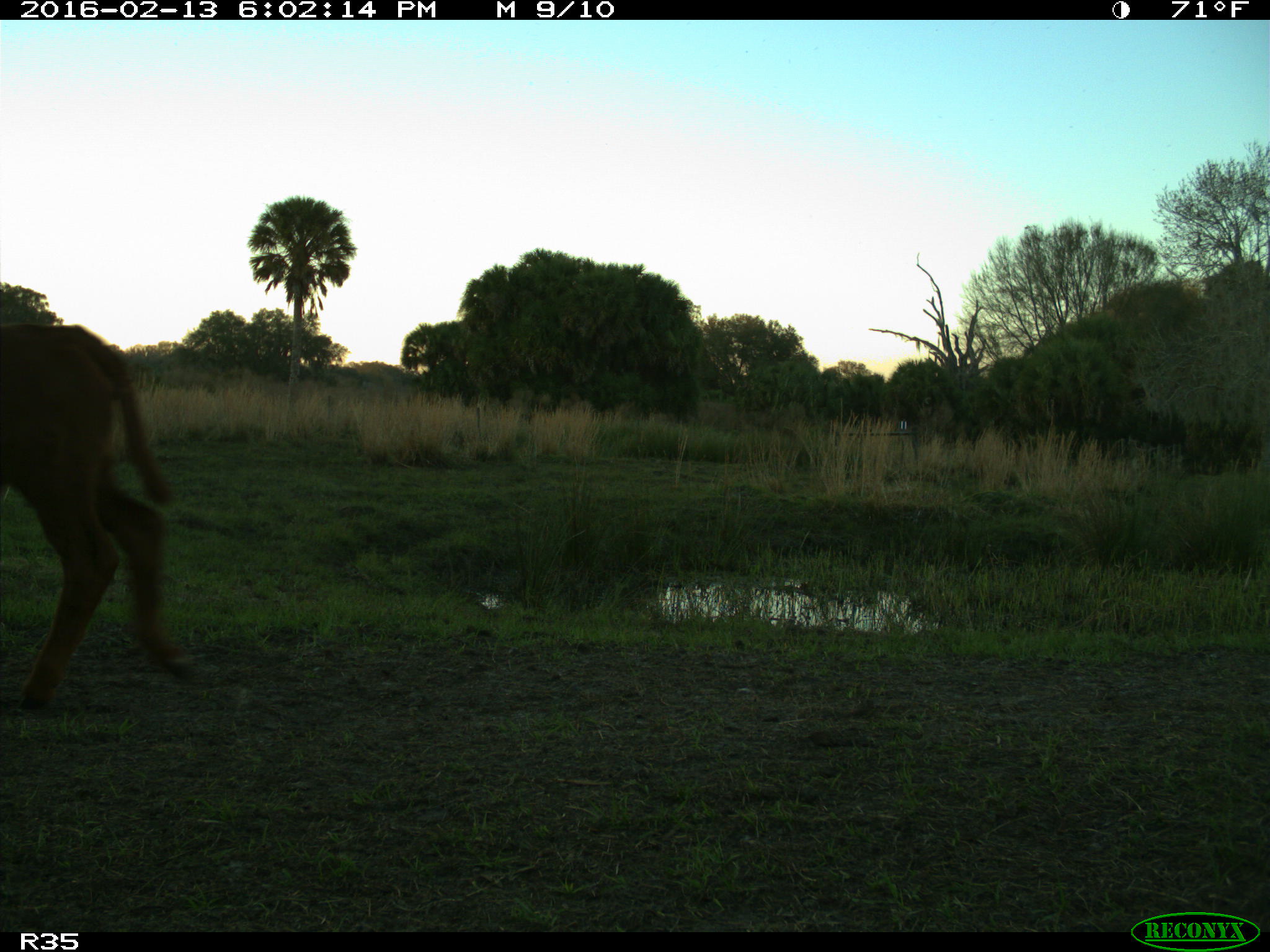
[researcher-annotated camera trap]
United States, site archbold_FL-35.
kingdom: Animalia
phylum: Chordata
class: Mammalia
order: Artiodactyla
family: Bovidae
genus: Bos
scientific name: Bos taurus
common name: domestic cow